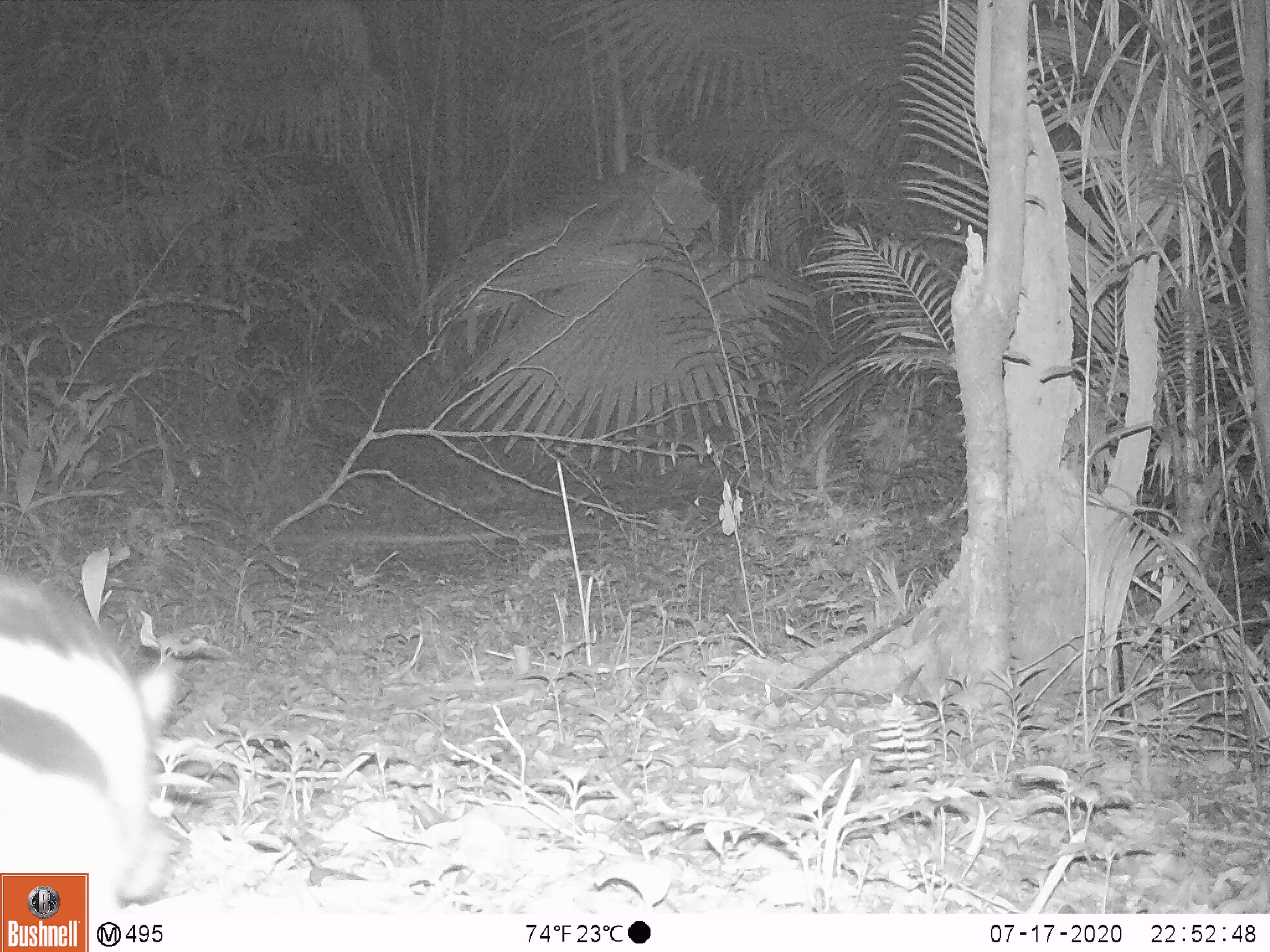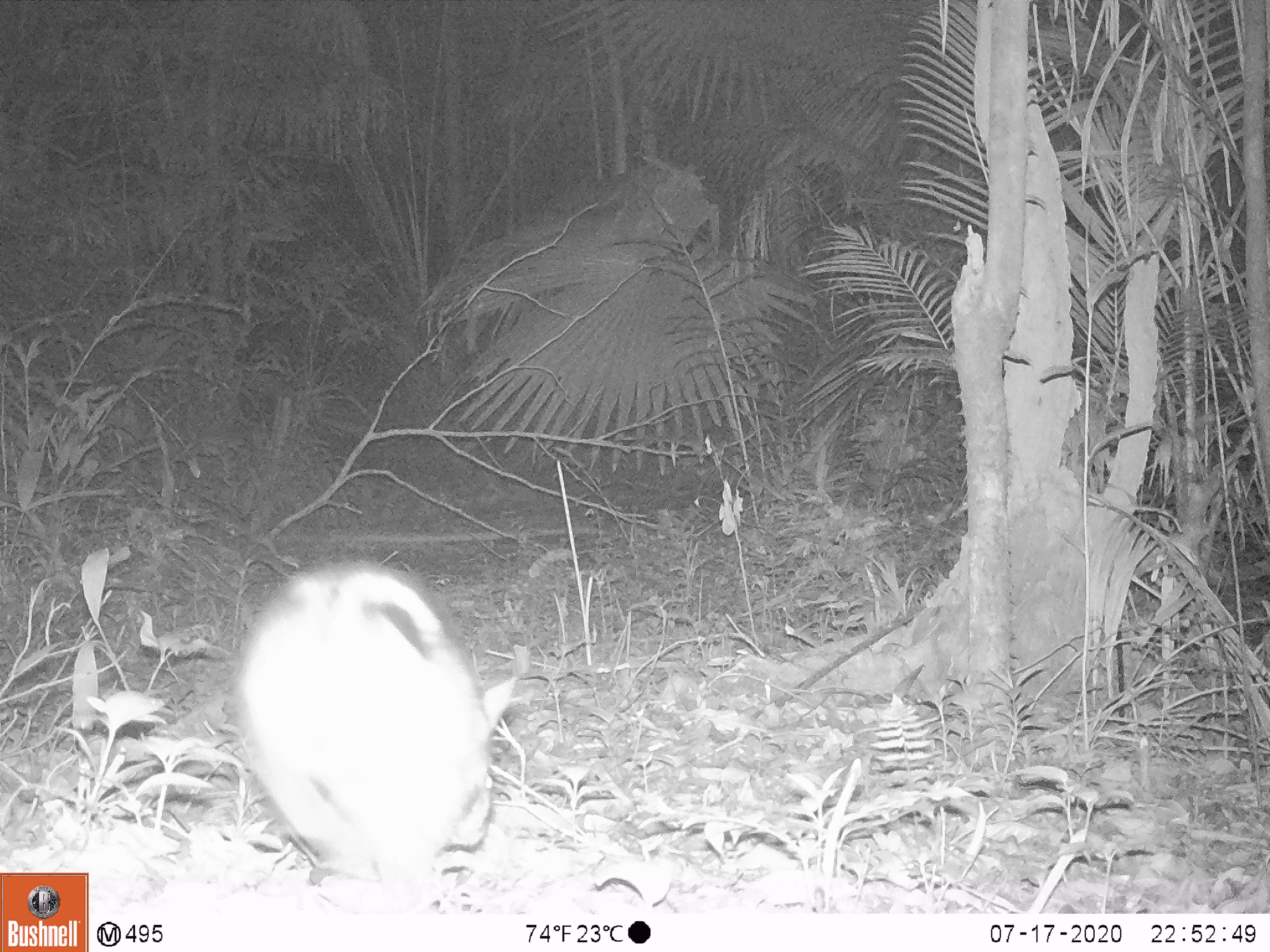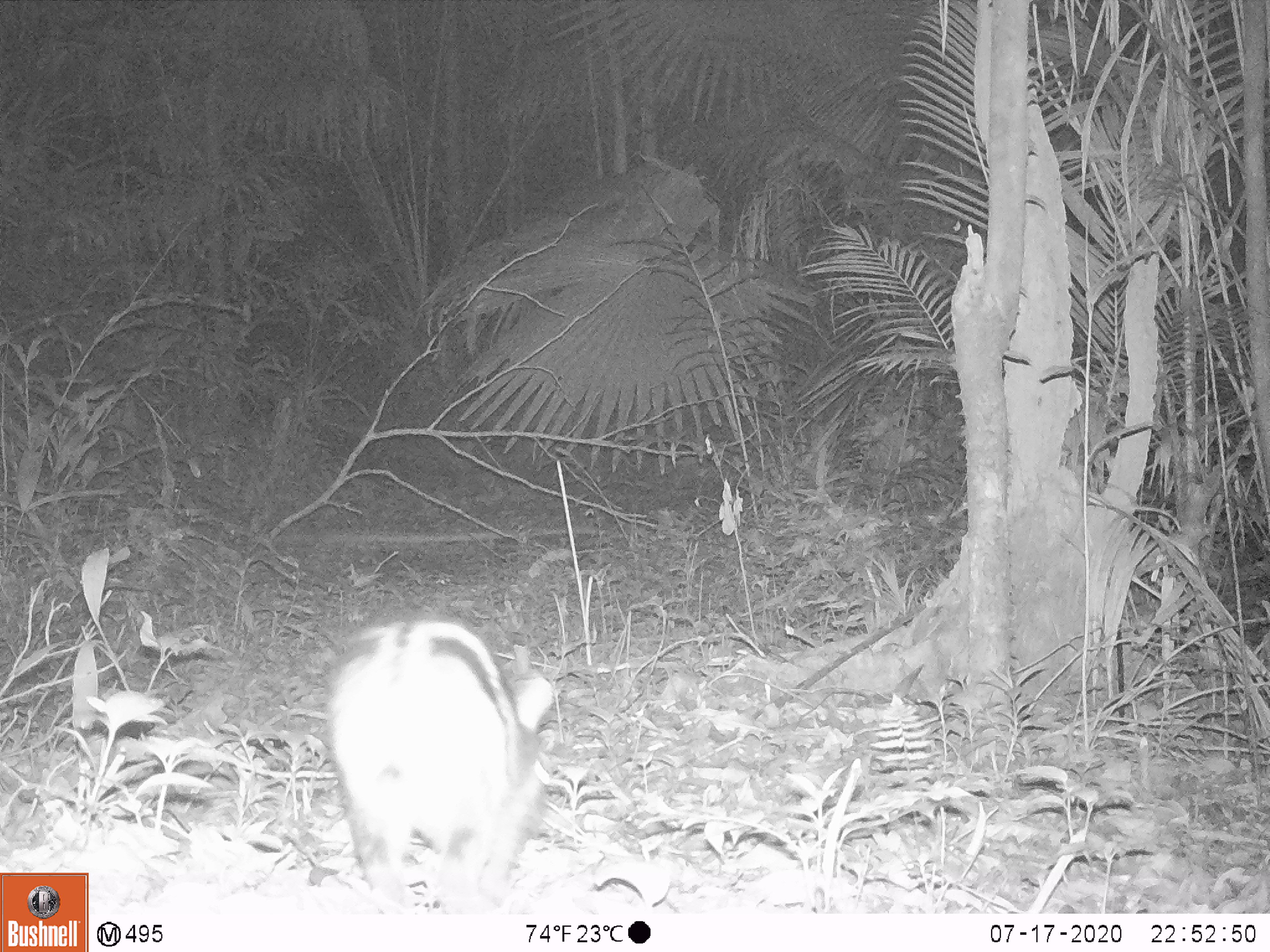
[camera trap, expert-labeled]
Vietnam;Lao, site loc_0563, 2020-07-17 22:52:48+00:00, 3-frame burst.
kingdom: Animalia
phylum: Chordata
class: Mammalia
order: Lagomorpha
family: Leporidae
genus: Nesolagus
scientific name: Nesolagus timminsi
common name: annamite striped rabbit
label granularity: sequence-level